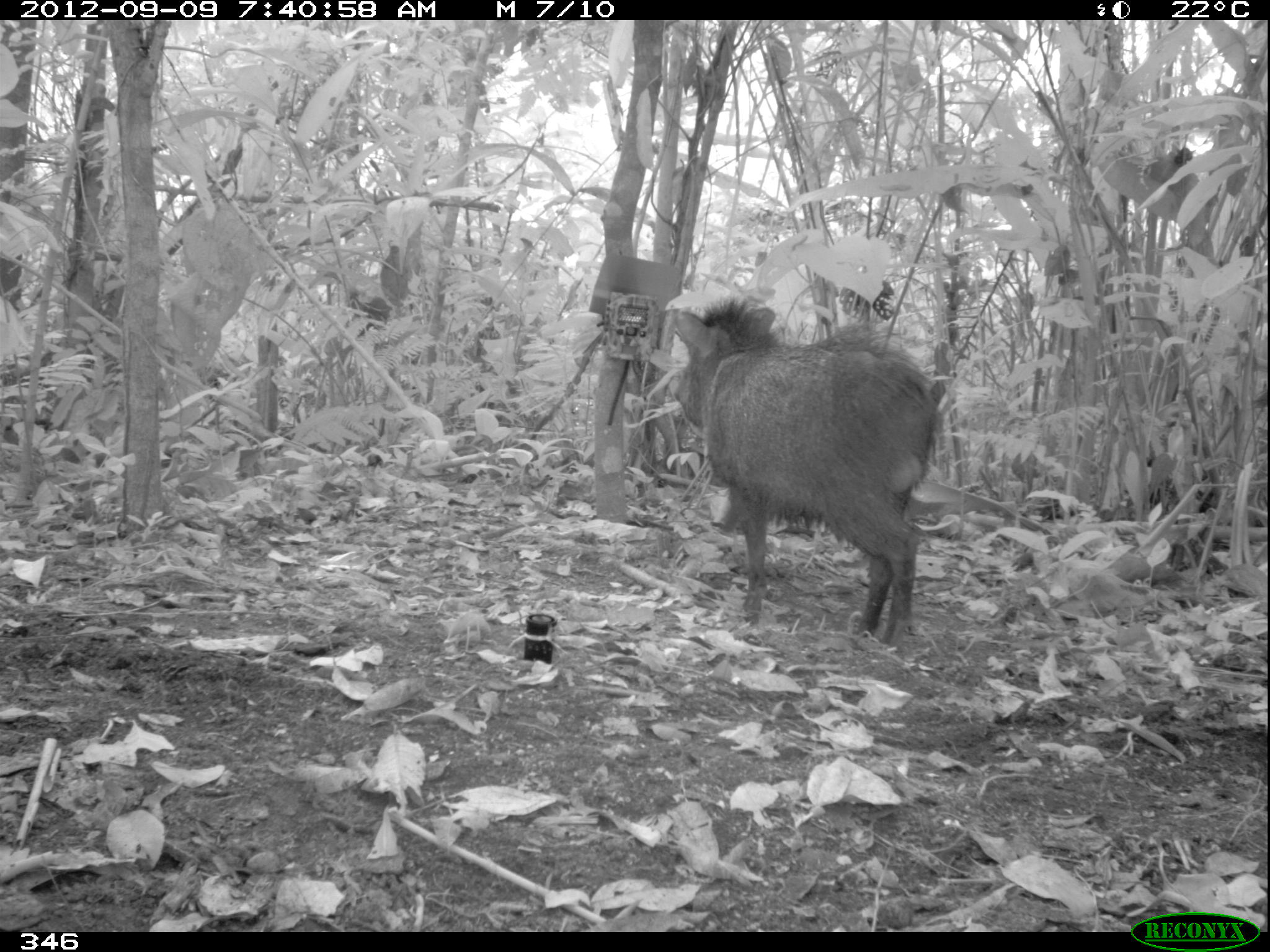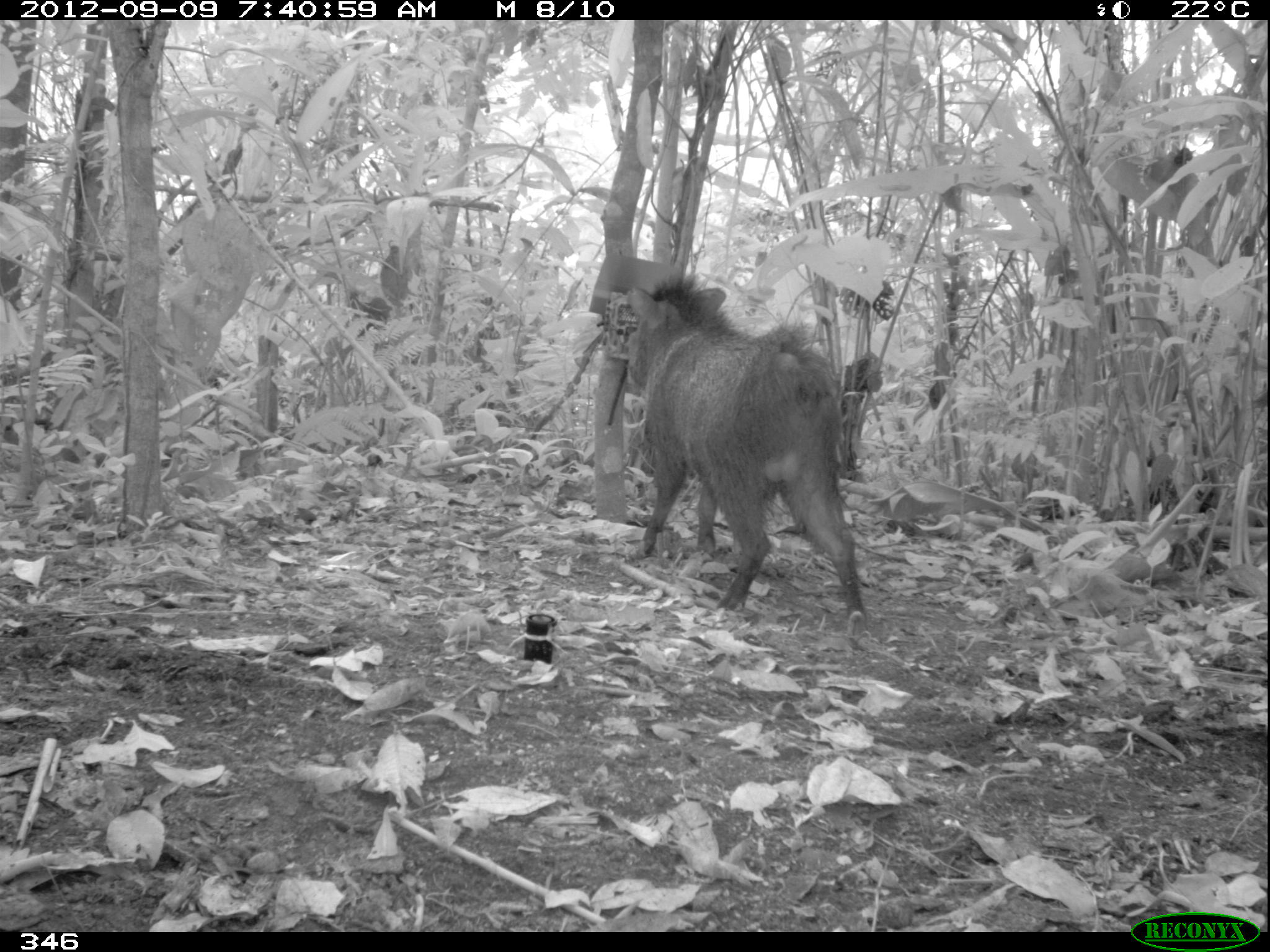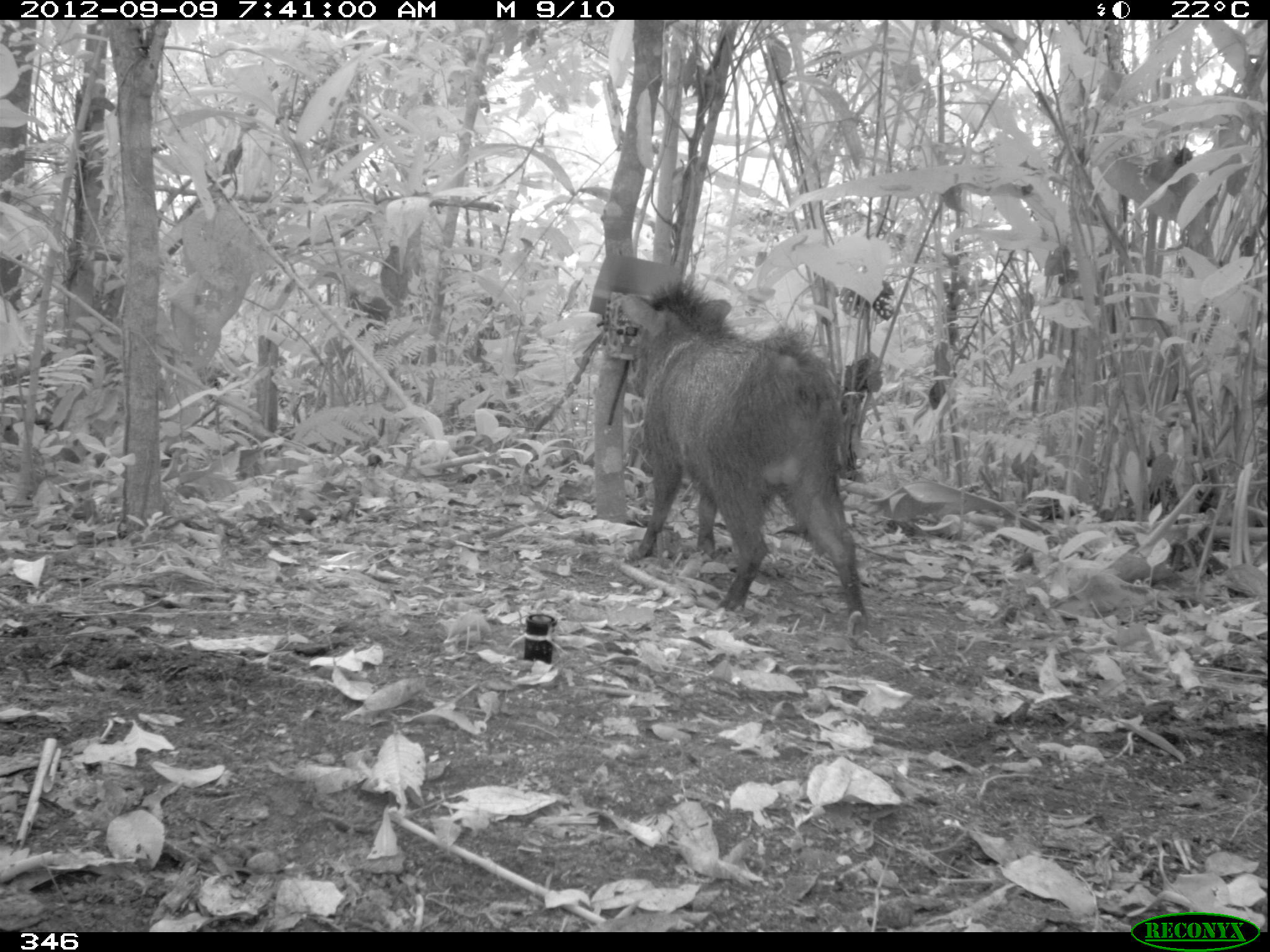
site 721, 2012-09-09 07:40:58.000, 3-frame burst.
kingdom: Animalia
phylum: Chordata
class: Mammalia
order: Artiodactyla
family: Tayassuidae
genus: Pecari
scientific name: Pecari tajacu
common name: collared peccary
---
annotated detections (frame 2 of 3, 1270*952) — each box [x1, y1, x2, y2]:
pecari tajacu: [625, 275, 865, 627]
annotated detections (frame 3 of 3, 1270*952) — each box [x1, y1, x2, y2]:
pecari tajacu: [614, 273, 869, 617]